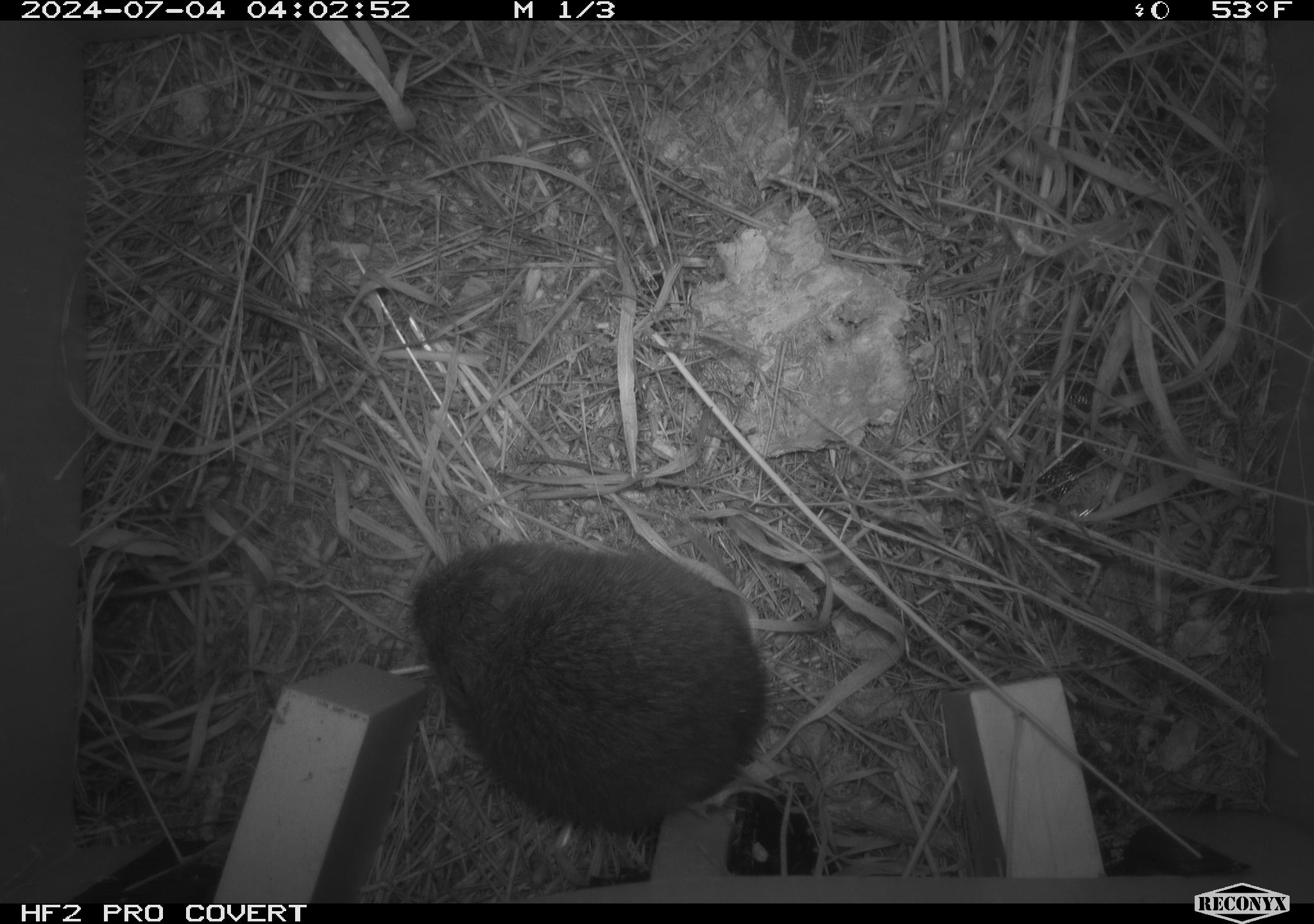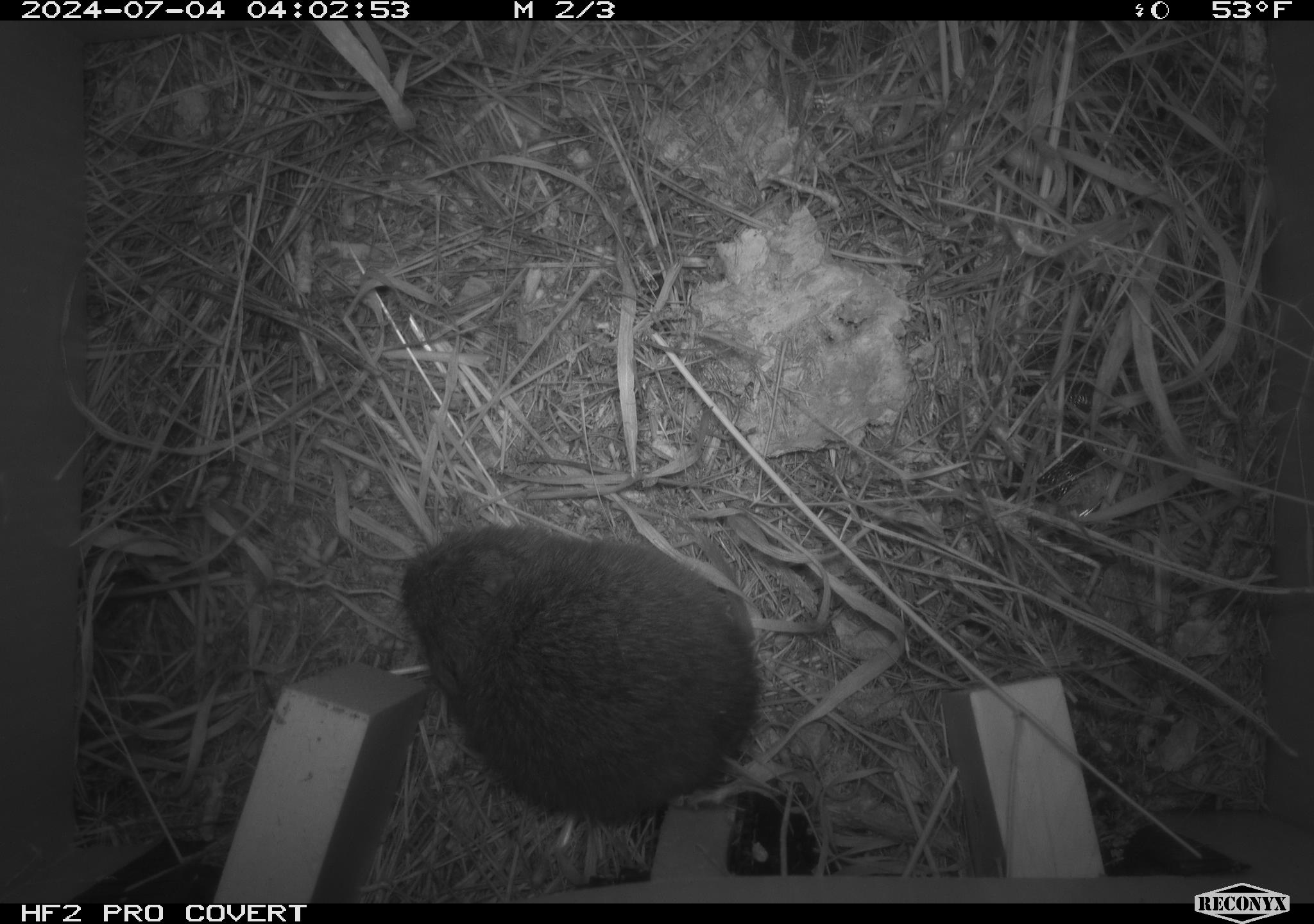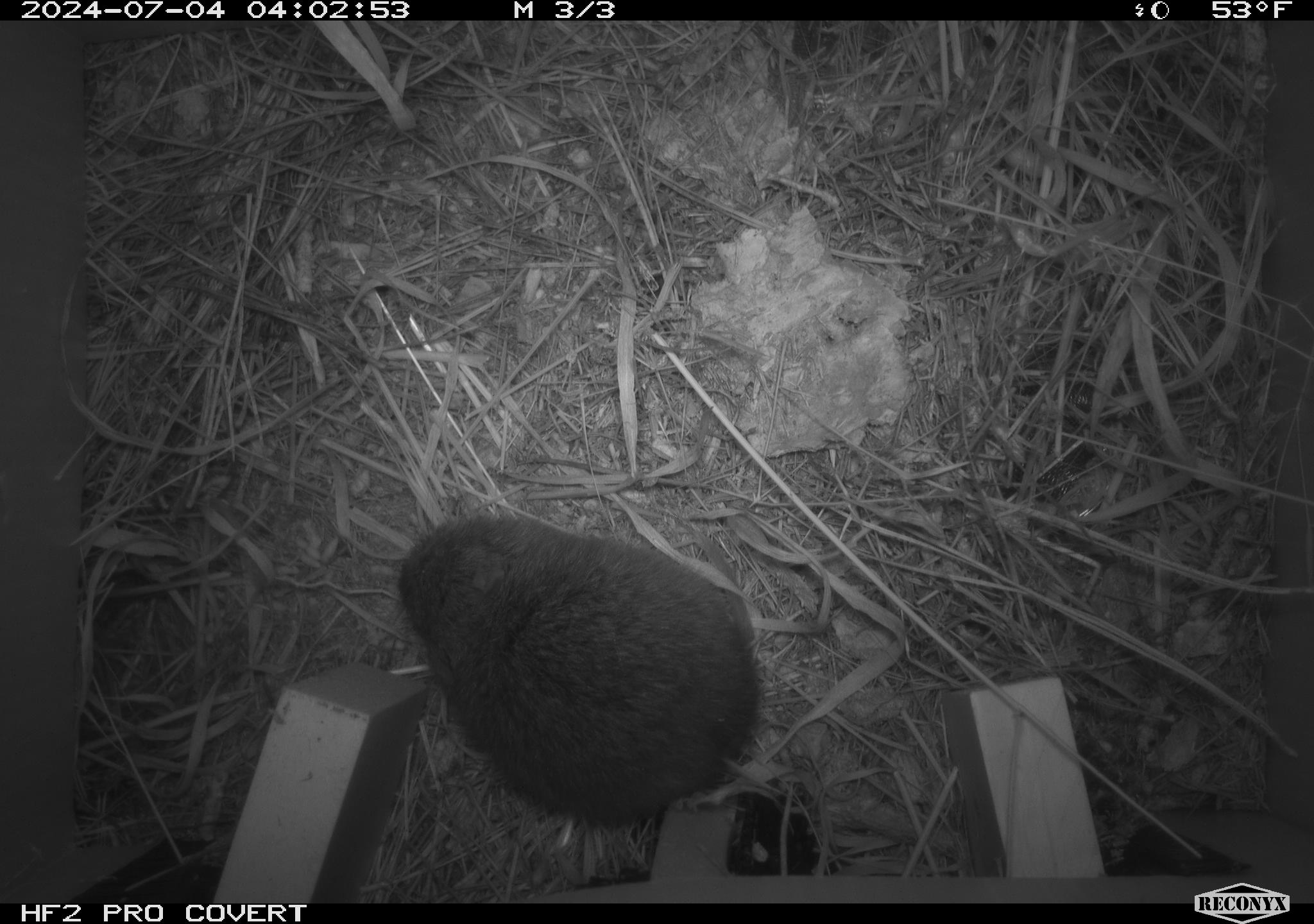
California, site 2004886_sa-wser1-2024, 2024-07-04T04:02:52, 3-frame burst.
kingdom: Animalia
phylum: Chordata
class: Mammalia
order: Rodentia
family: Cricetidae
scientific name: Arvicolinae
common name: voles, lemmings, and muskrats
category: arvicolinae subfamily